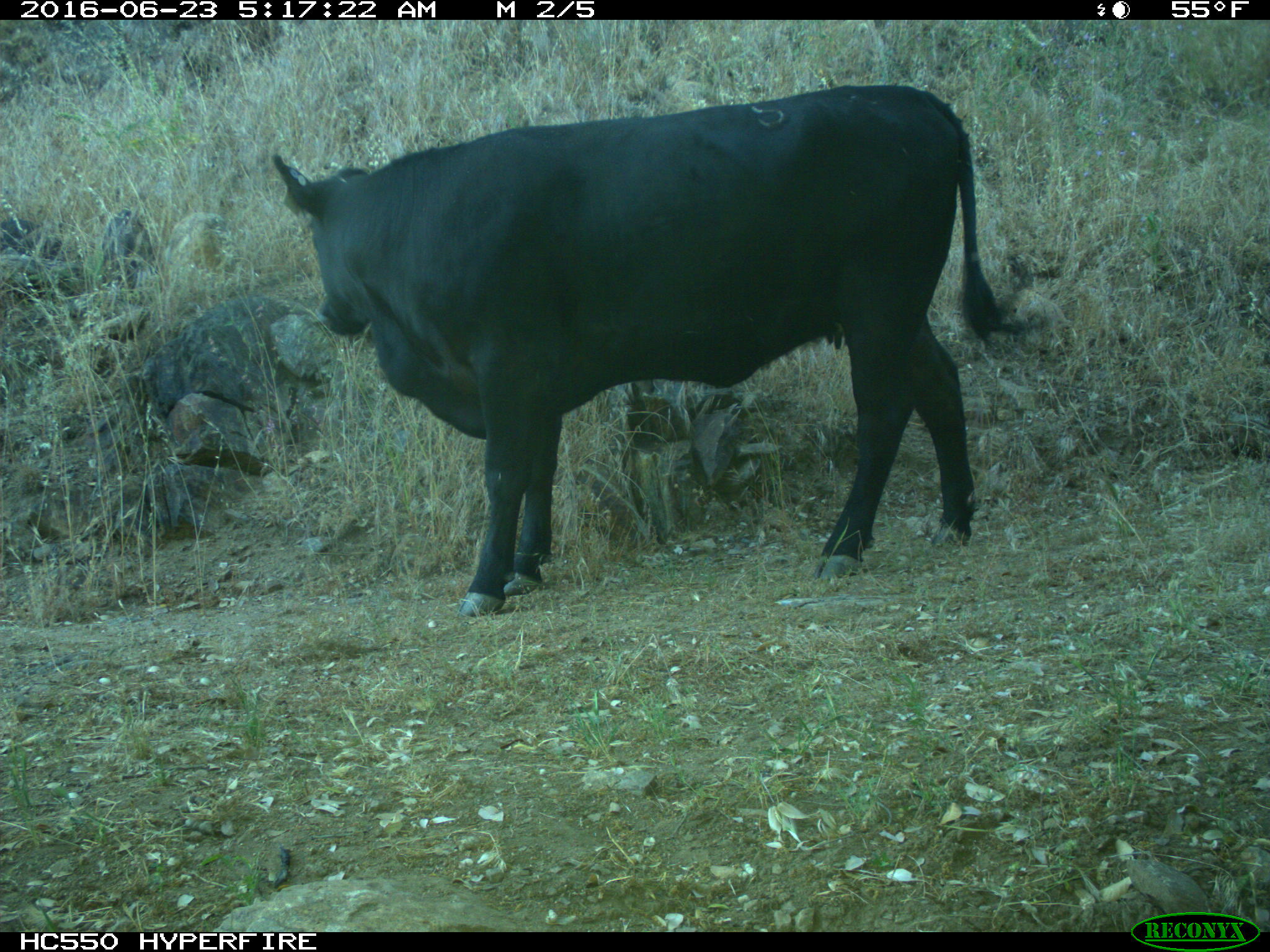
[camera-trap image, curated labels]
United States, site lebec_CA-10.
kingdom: Animalia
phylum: Chordata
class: Mammalia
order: Artiodactyla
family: Bovidae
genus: Bos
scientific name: Bos taurus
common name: domestic cow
Bos taurus (domestic cow).